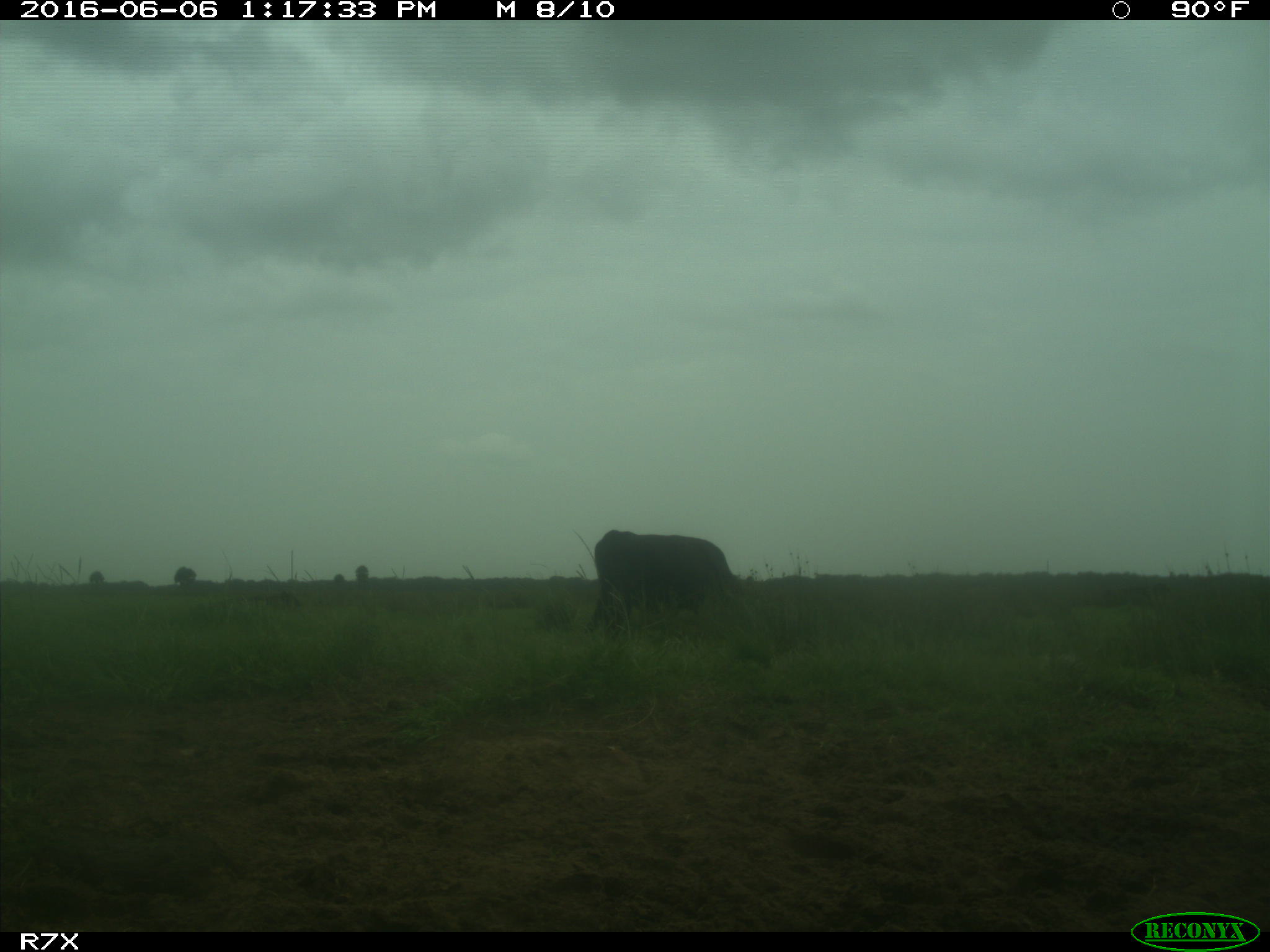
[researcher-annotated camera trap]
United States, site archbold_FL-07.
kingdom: Animalia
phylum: Chordata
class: Mammalia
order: Artiodactyla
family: Bovidae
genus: Bos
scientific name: Bos taurus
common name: domestic cow